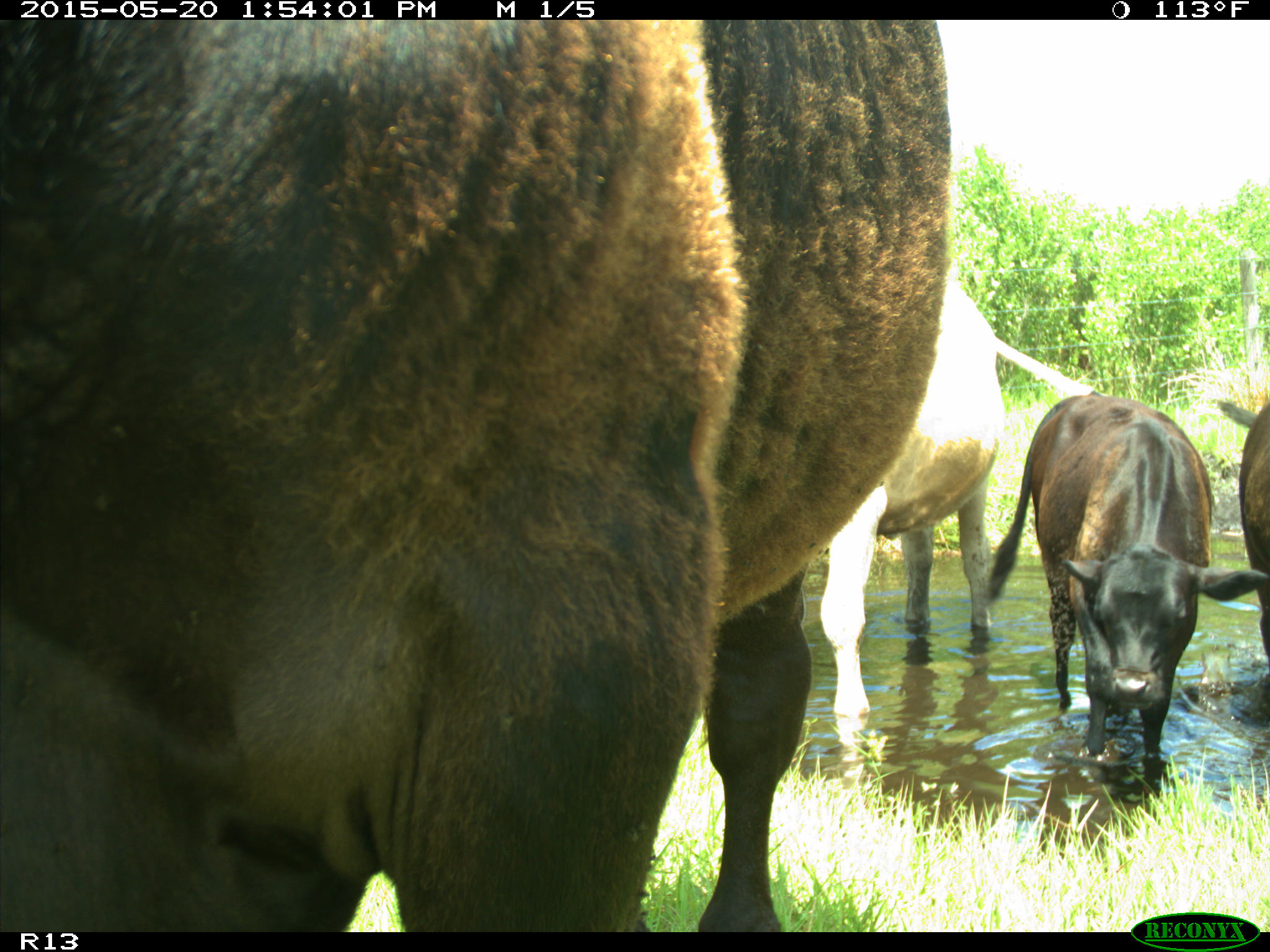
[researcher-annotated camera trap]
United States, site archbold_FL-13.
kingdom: Animalia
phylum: Chordata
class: Mammalia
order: Artiodactyla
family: Bovidae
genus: Bos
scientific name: Bos taurus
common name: domestic cow